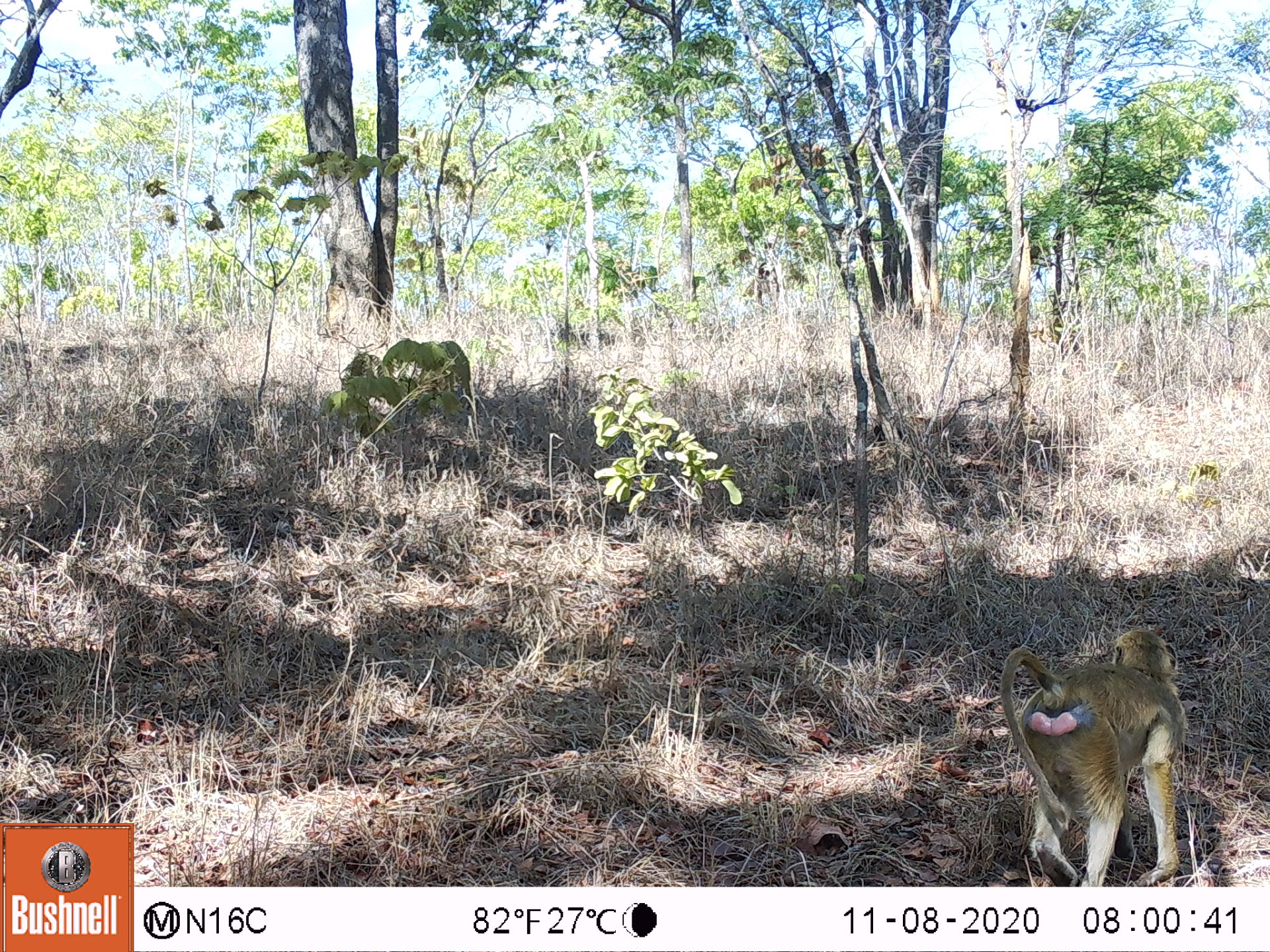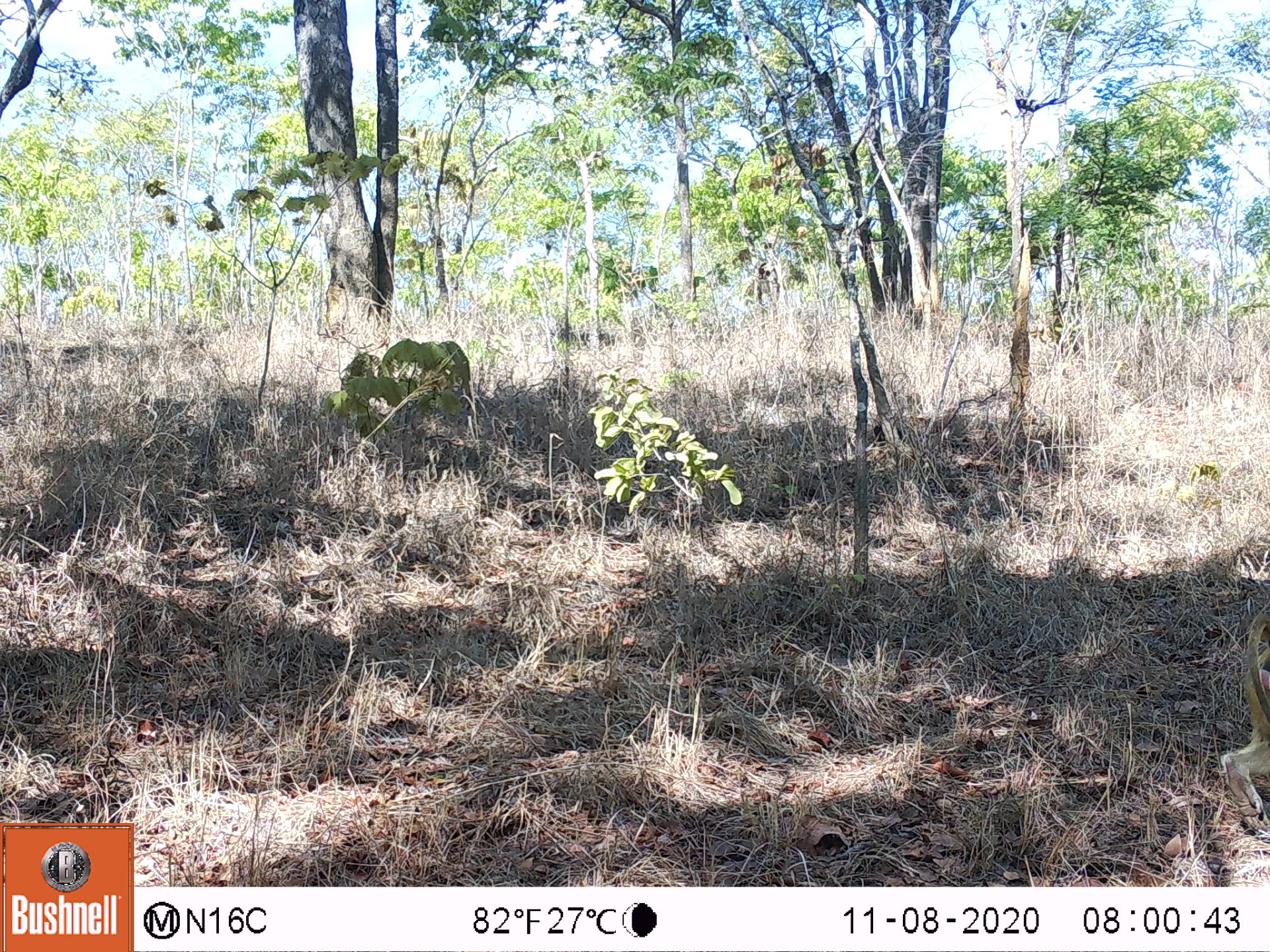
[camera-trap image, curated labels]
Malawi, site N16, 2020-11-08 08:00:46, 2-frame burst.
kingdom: Animalia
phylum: Chordata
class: Mammalia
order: Primates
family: Cercopithecidae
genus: Papio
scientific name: Papio cynocephalus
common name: yellow baboon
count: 1